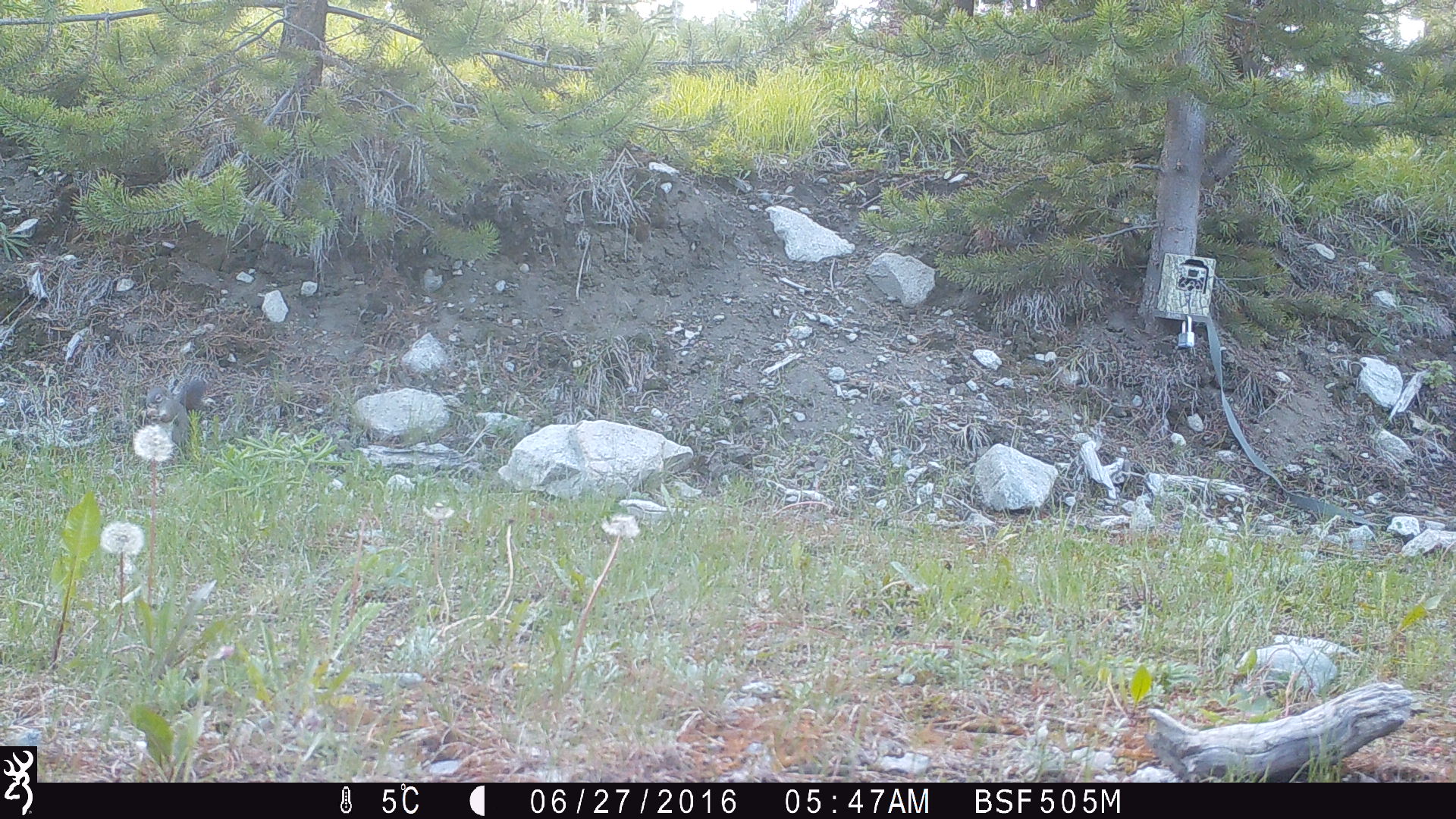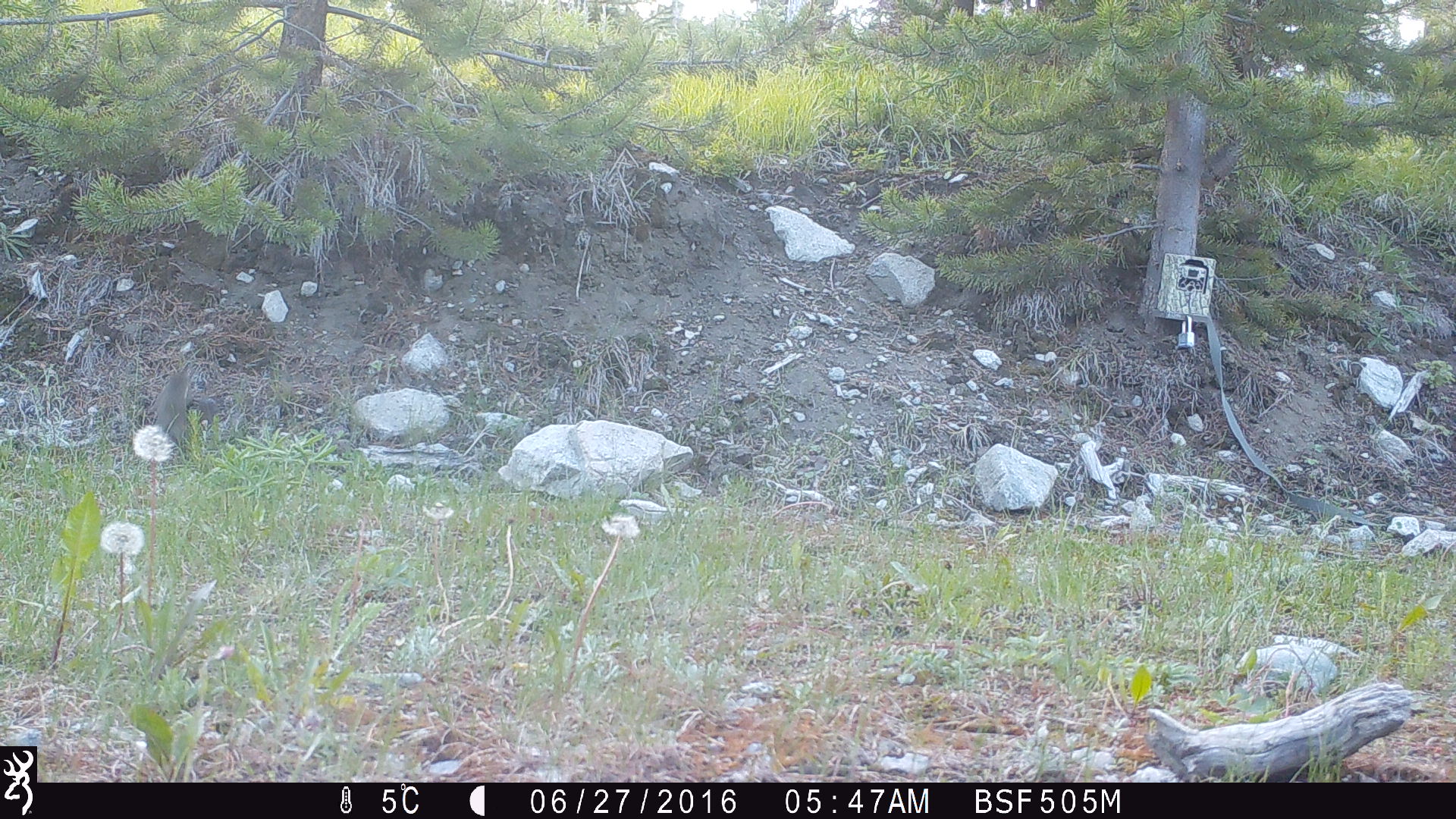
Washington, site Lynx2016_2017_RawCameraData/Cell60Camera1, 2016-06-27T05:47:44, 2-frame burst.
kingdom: Animalia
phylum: Chordata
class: Mammalia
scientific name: Mammalia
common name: small mammal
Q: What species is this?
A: Small mammal (Mammalia).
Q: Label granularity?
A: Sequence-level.